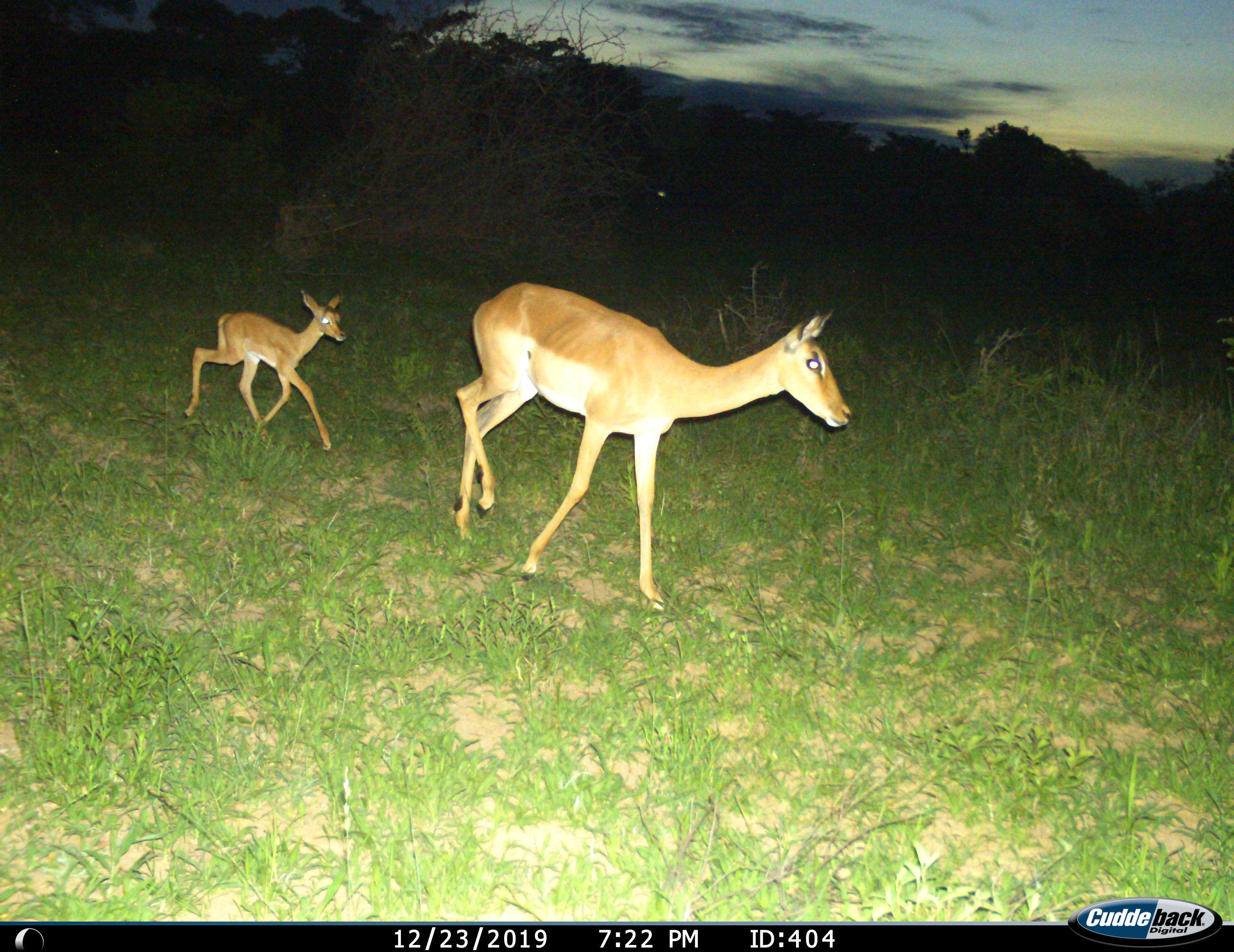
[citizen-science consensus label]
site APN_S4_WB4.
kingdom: Animalia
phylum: Chordata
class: Mammalia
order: Artiodactyla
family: Bovidae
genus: Aepyceros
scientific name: Aepyceros melampus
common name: impala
Impala (Aepyceros melampus), count 2. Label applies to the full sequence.